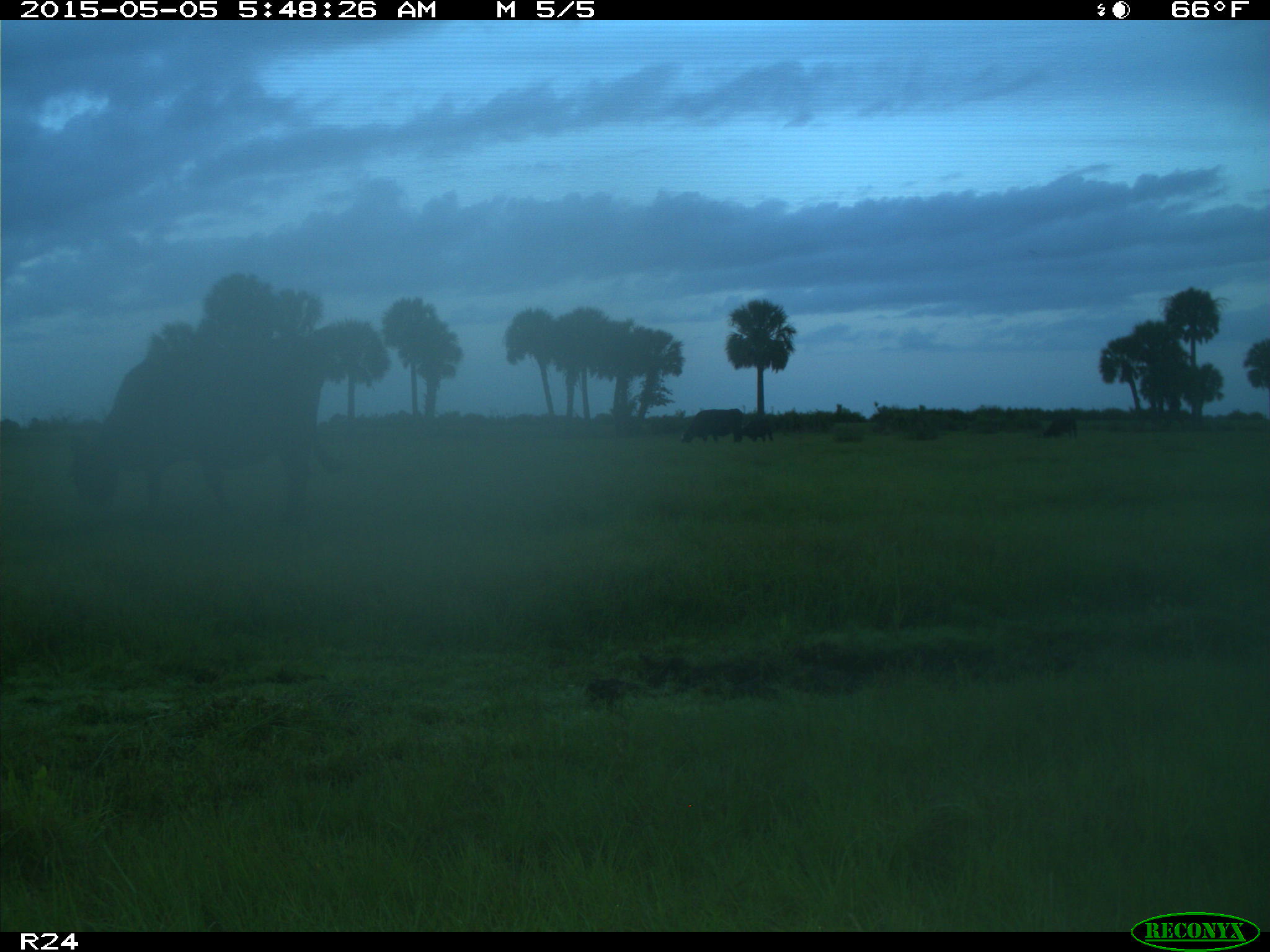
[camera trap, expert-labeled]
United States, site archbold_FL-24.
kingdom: Animalia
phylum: Chordata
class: Mammalia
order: Artiodactyla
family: Bovidae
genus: Bos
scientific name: Bos taurus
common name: domestic cow